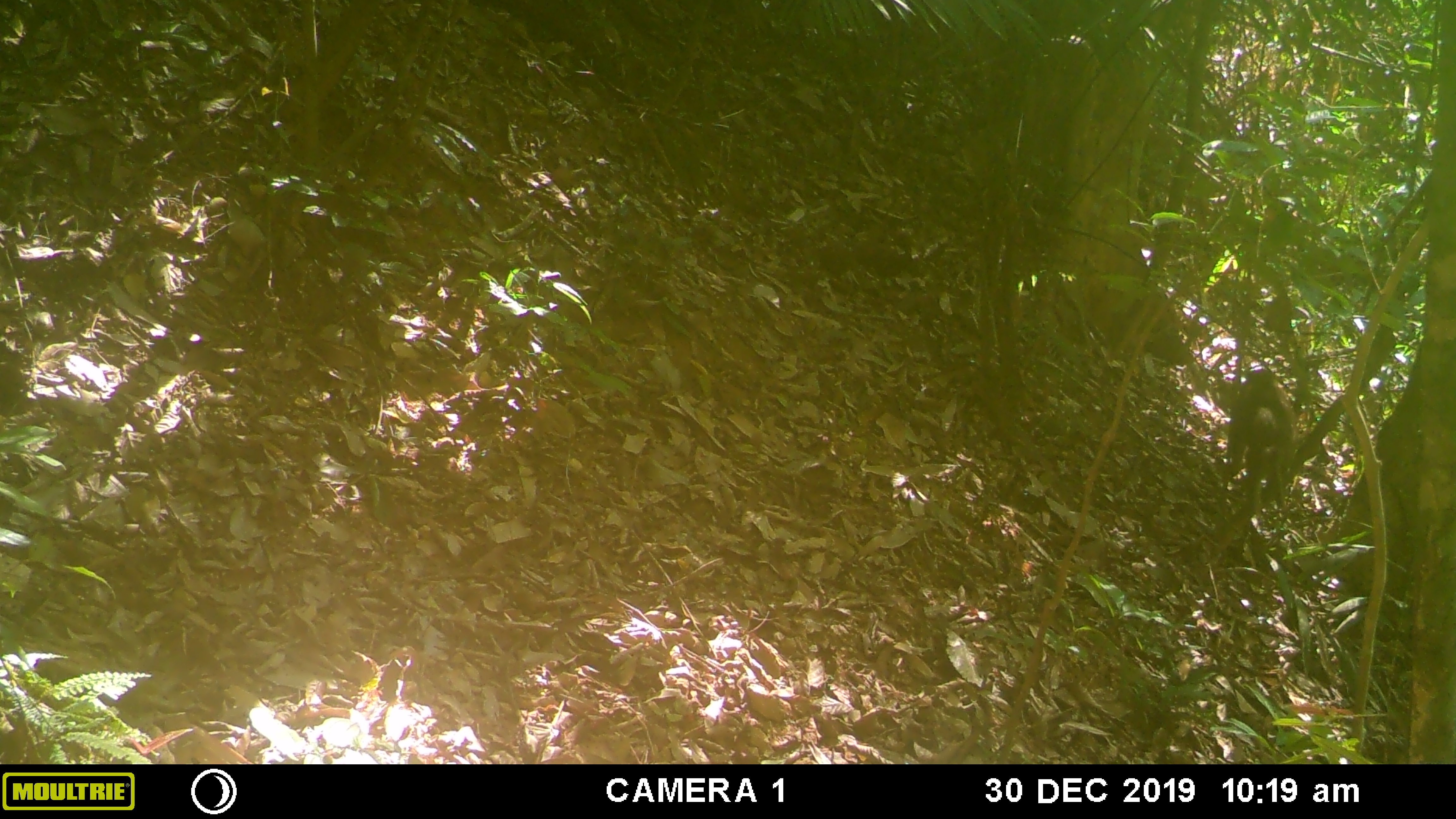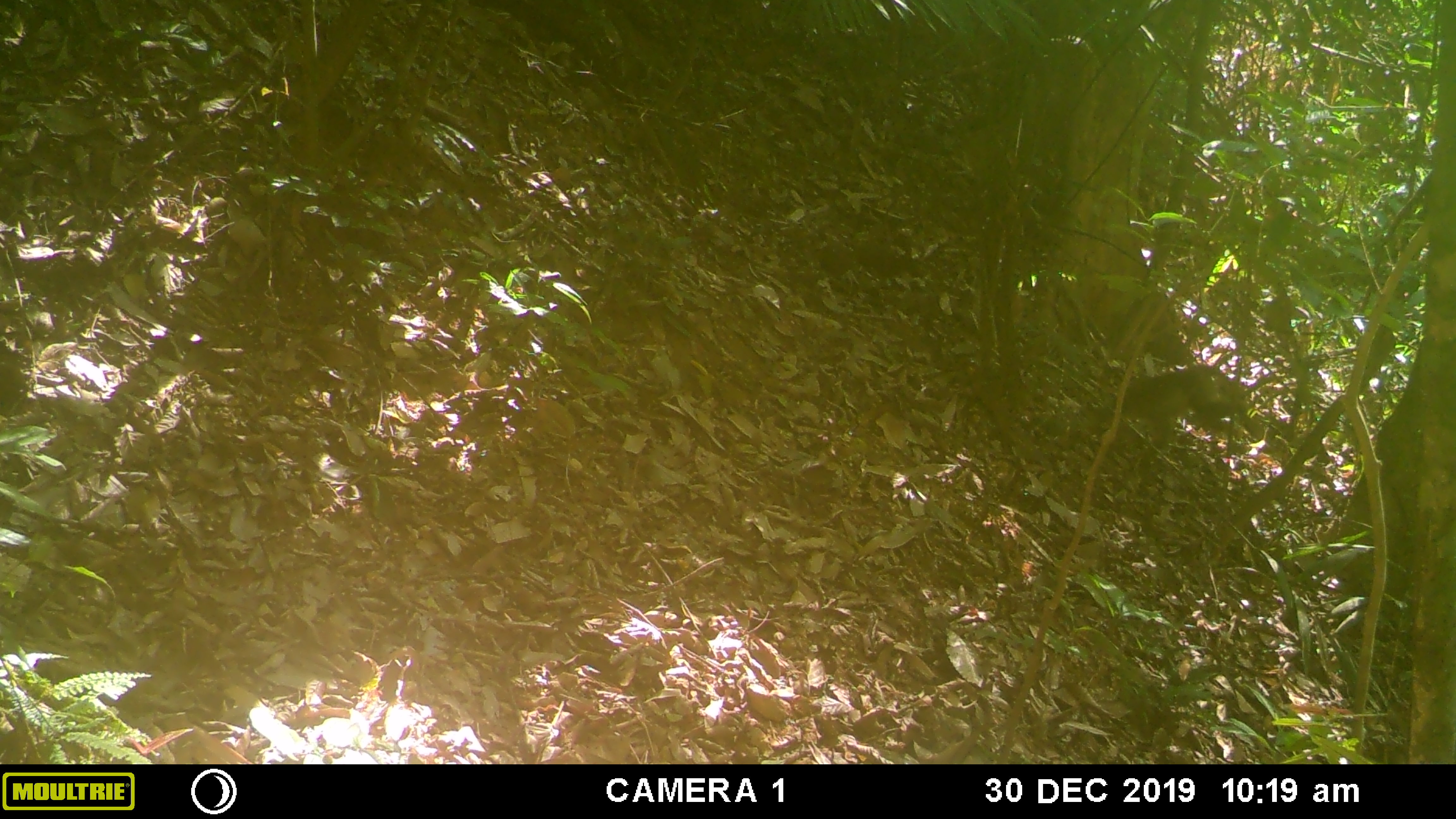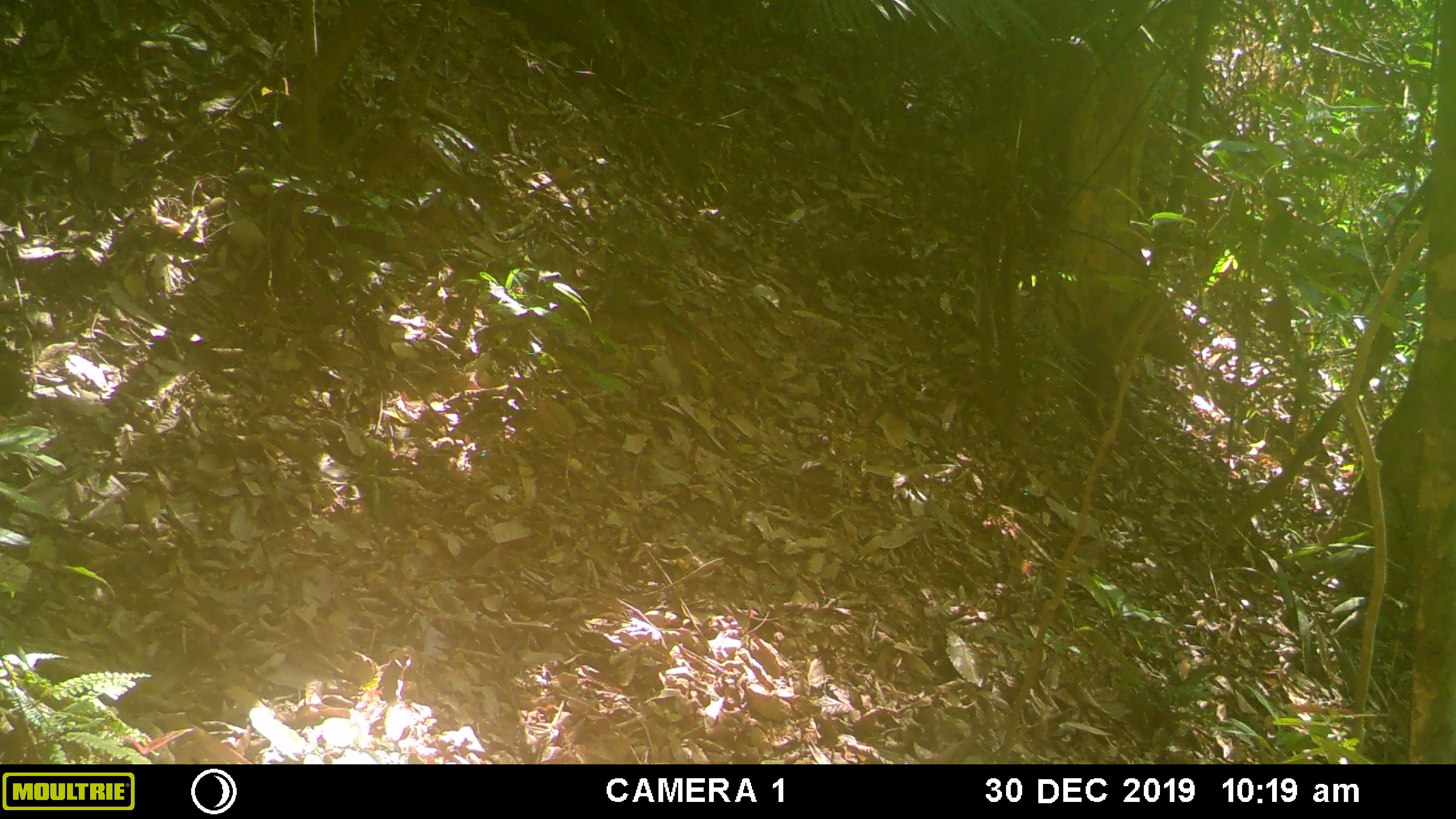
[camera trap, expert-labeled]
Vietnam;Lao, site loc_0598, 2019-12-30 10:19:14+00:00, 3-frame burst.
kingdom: Animalia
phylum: Chordata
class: Mammalia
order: Primates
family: Cercopithecidae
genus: Macaca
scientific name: Macaca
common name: macaques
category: assam or rhesus macaque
Assam or rhesus macaque (macaques) (Macaca). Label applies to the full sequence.